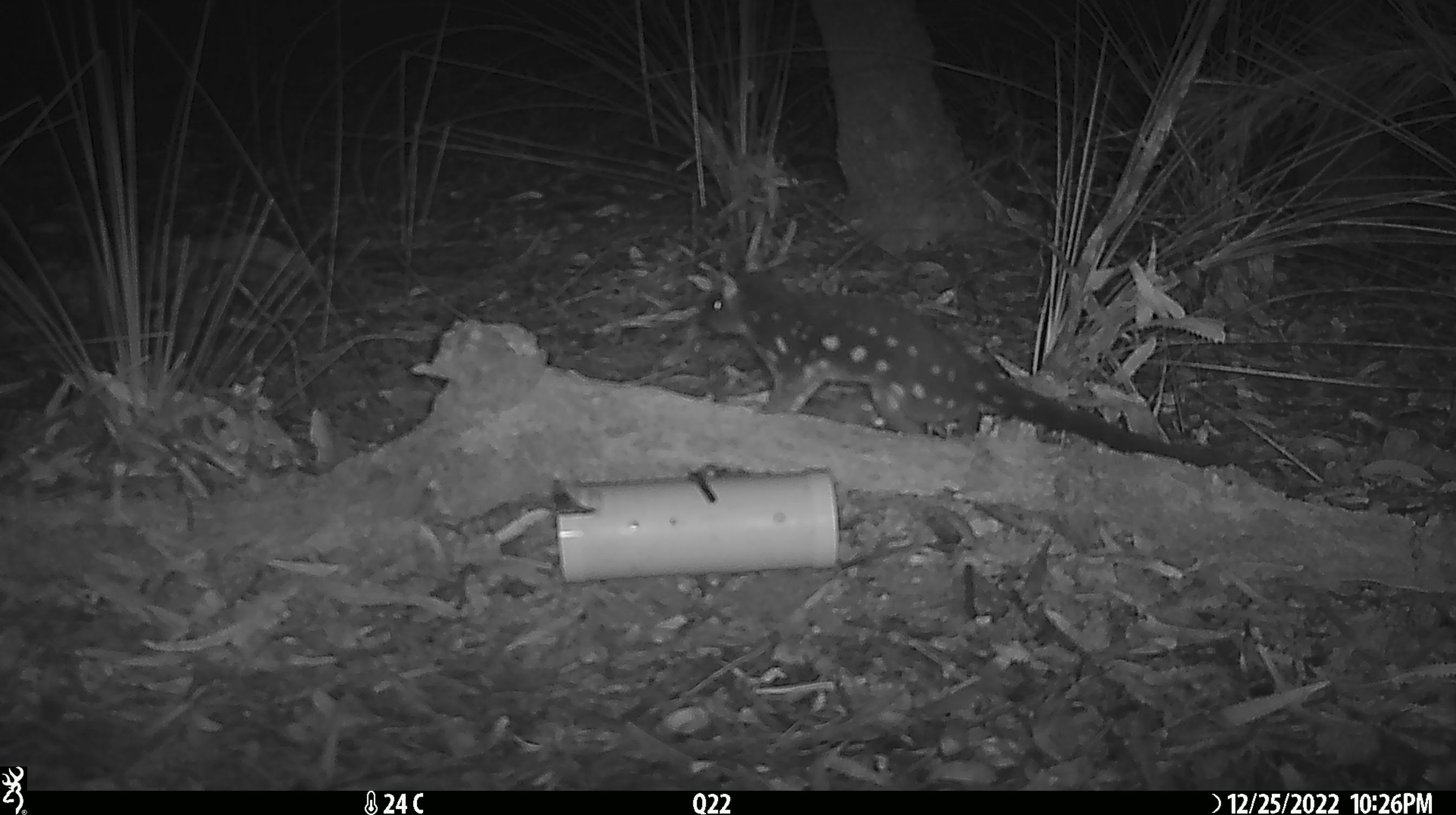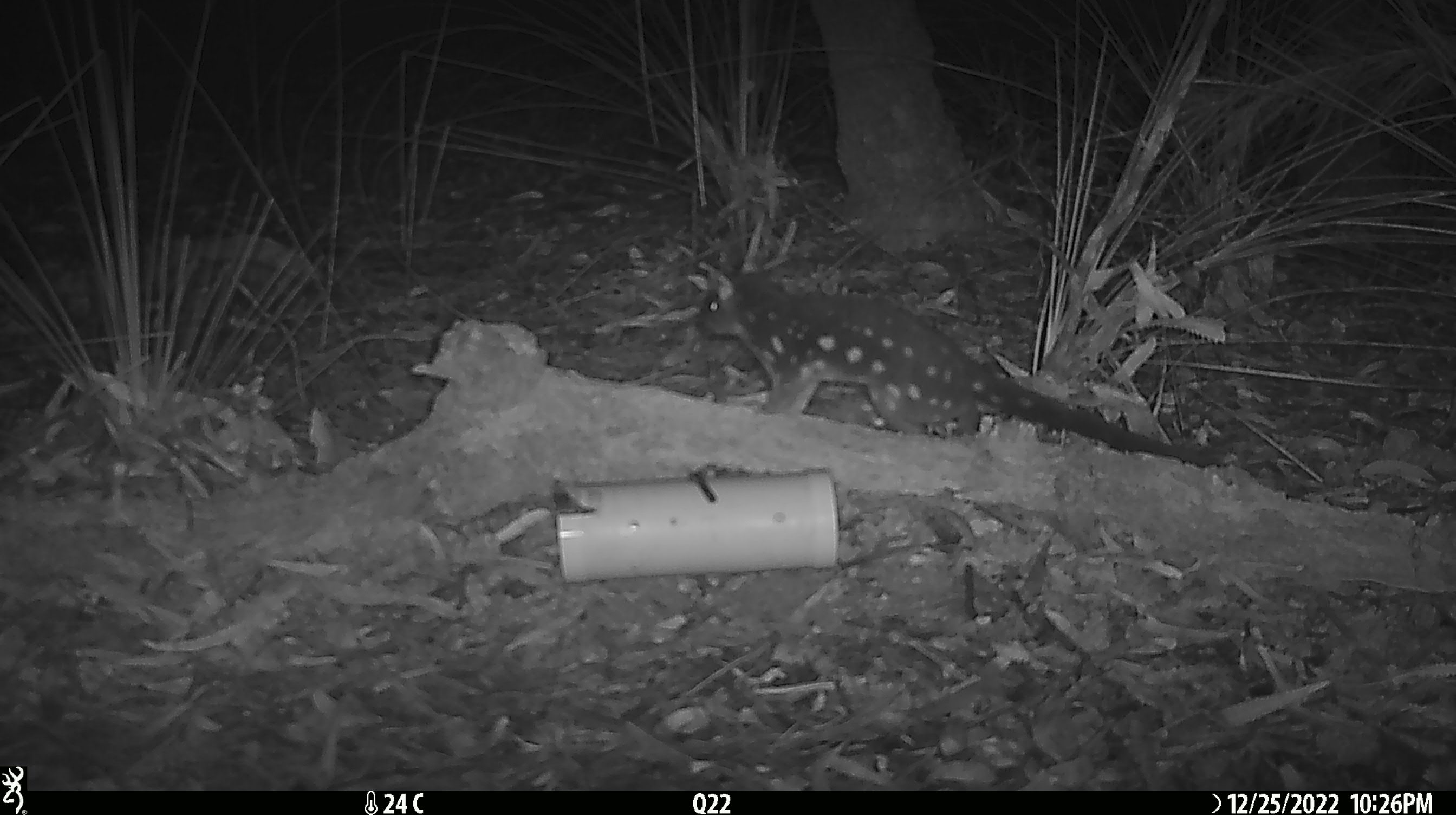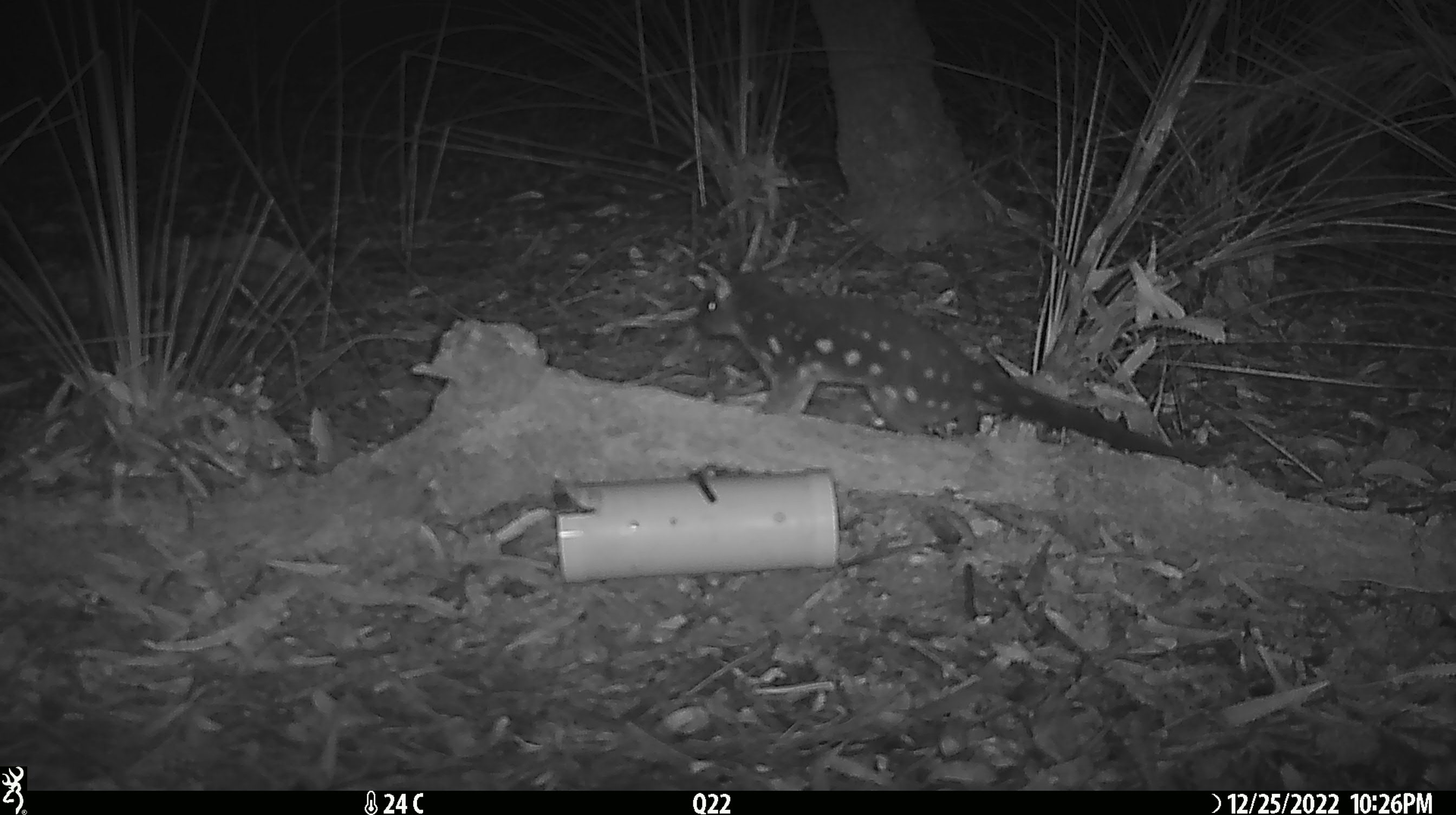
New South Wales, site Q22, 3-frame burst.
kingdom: Animalia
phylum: Chordata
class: Mammalia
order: Dasyuromorphia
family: Dasyuridae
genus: Dasyurus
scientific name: Dasyurus maculatus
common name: spotted-tailed quoll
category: quoll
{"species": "quoll (spotted-tailed quoll) (Dasyurus maculatus)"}